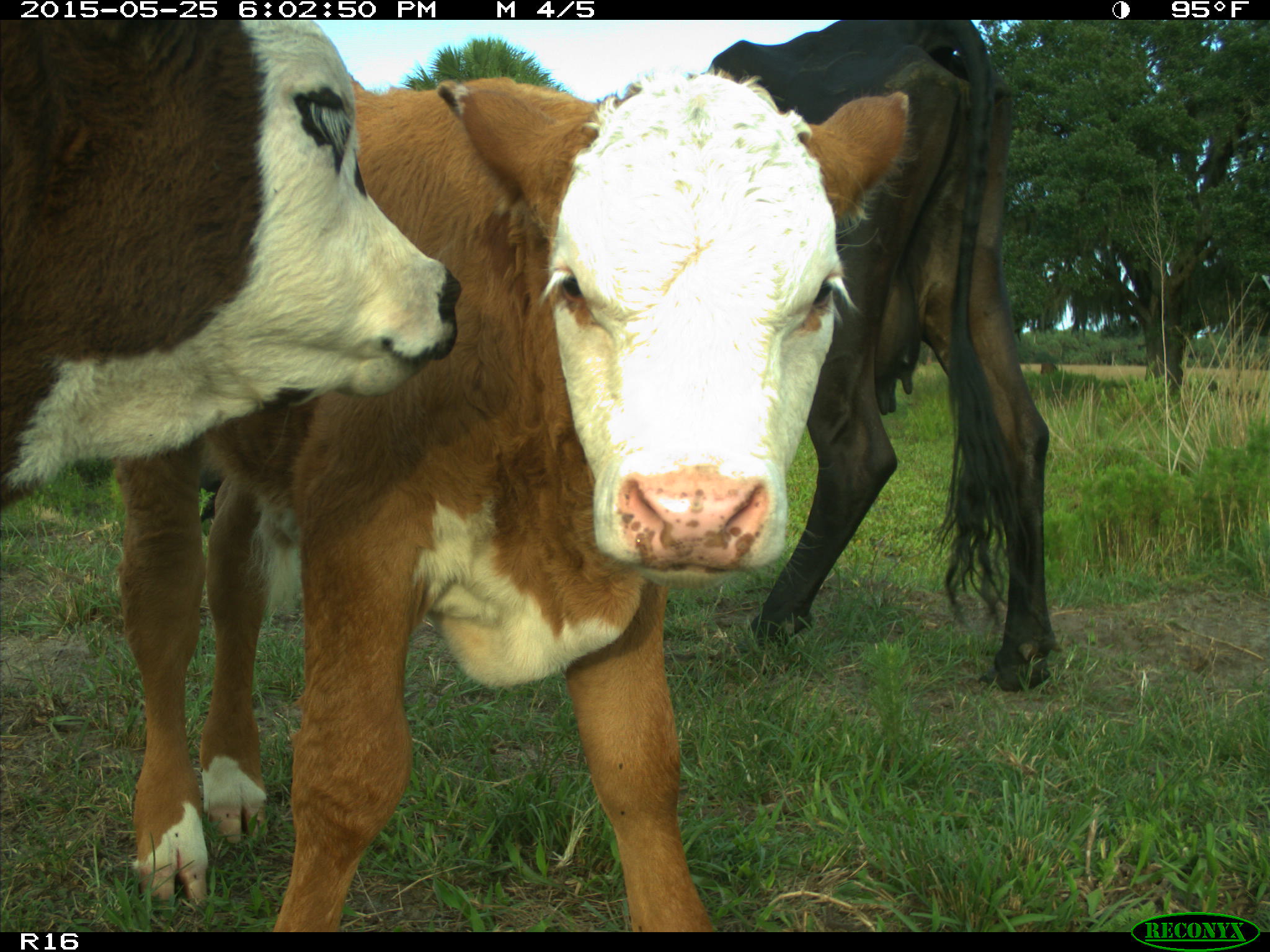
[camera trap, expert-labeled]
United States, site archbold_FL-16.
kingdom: Animalia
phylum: Chordata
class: Mammalia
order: Artiodactyla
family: Bovidae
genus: Bos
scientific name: Bos taurus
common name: domestic cow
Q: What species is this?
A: Bos taurus (domestic cow).